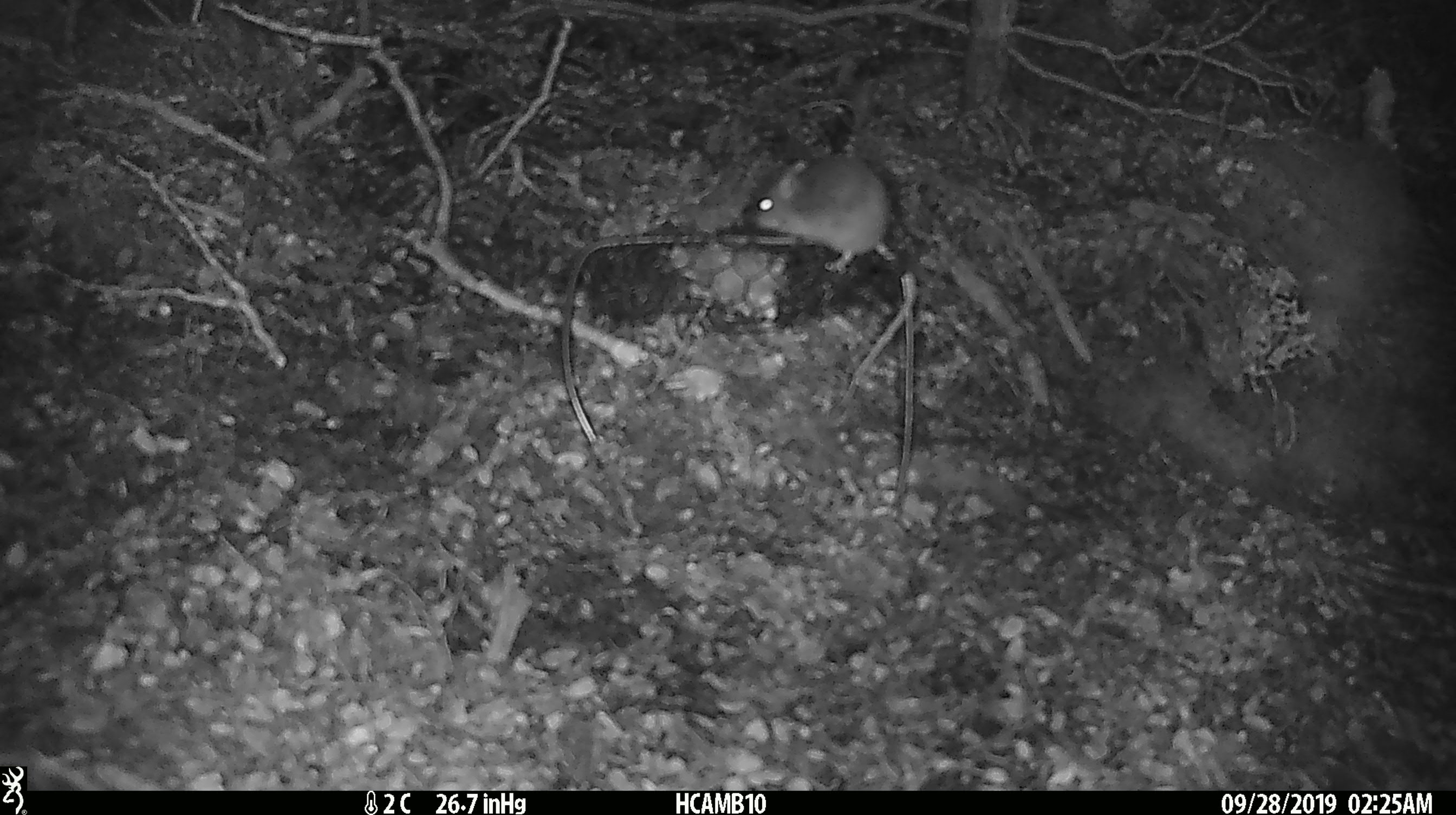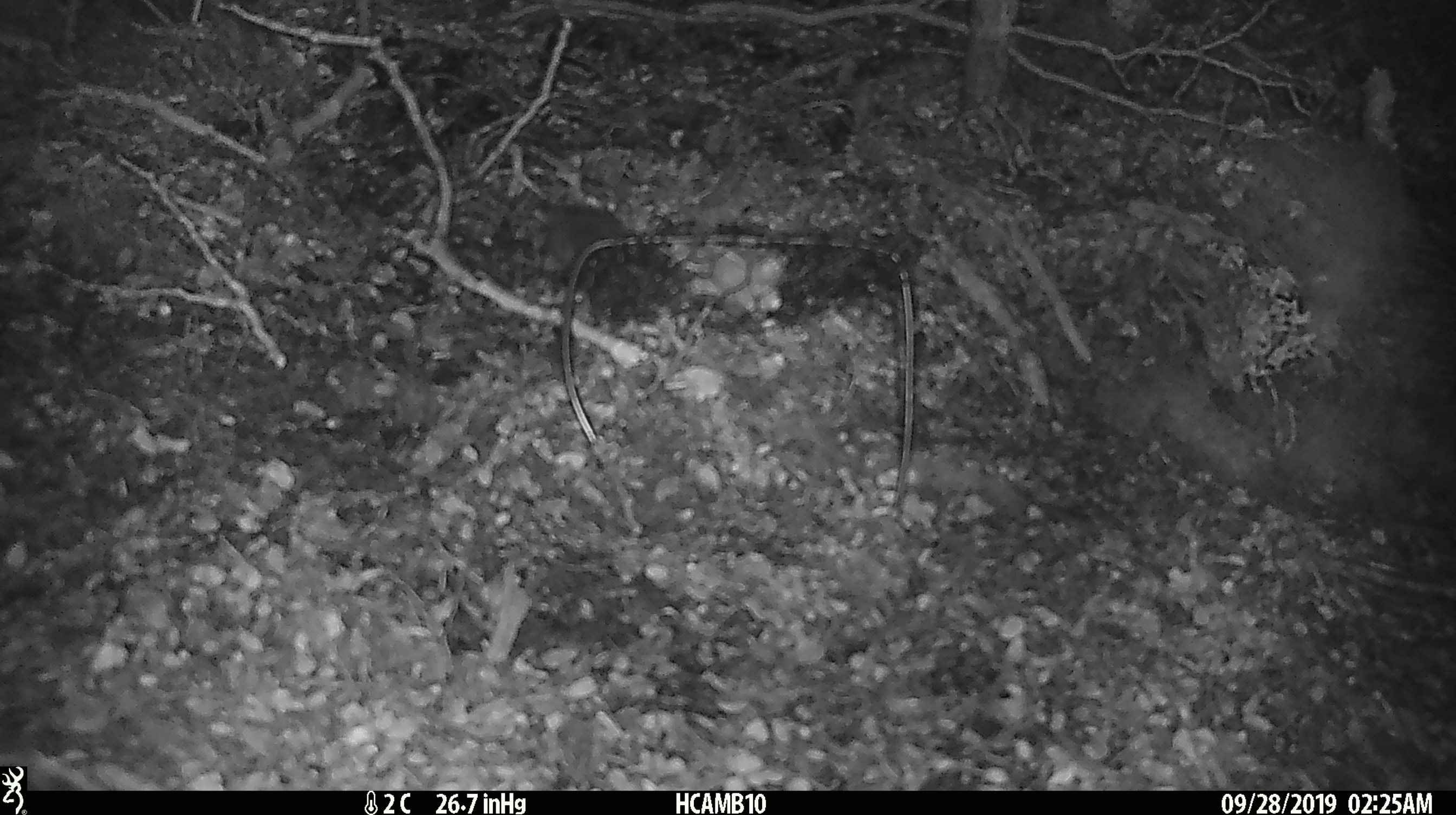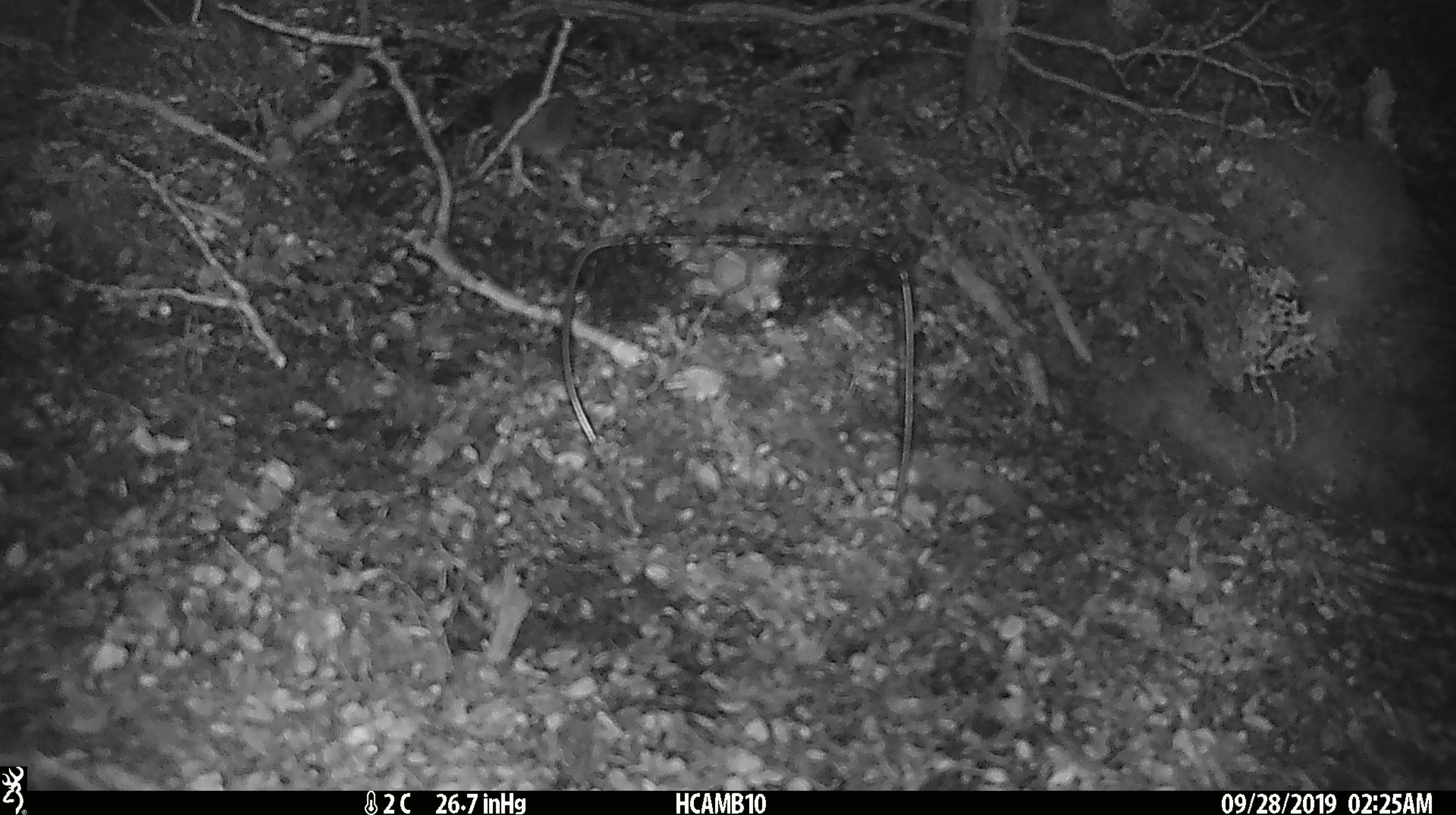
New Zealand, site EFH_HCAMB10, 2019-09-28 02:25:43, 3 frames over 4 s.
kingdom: Animalia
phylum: Chordata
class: Mammalia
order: Rodentia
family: Muridae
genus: Mus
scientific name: Mus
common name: mouse